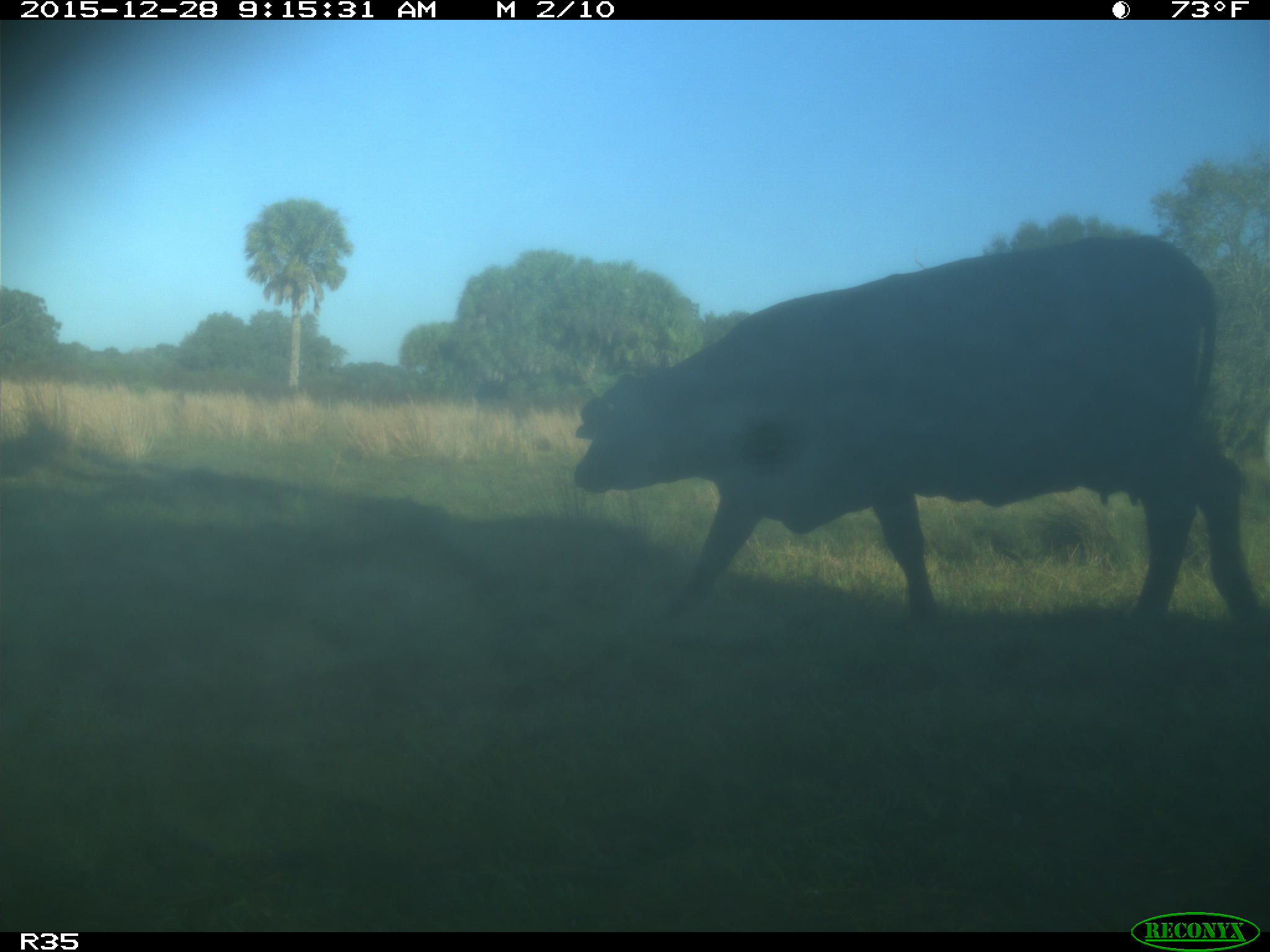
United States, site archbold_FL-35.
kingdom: Animalia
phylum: Chordata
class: Mammalia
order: Artiodactyla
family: Bovidae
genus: Bos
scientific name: Bos taurus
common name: domestic cow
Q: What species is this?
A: Bos taurus (domestic cow).